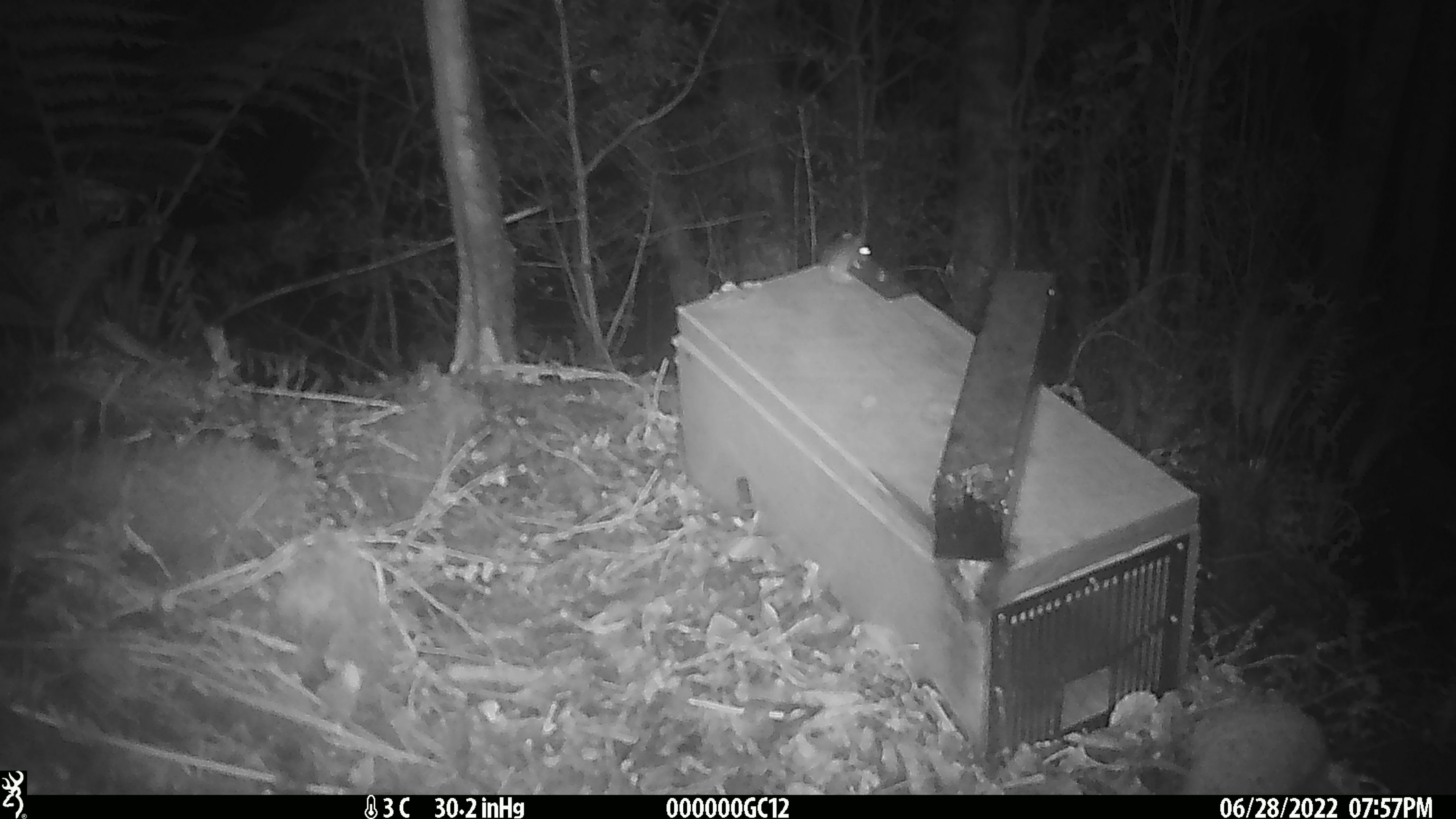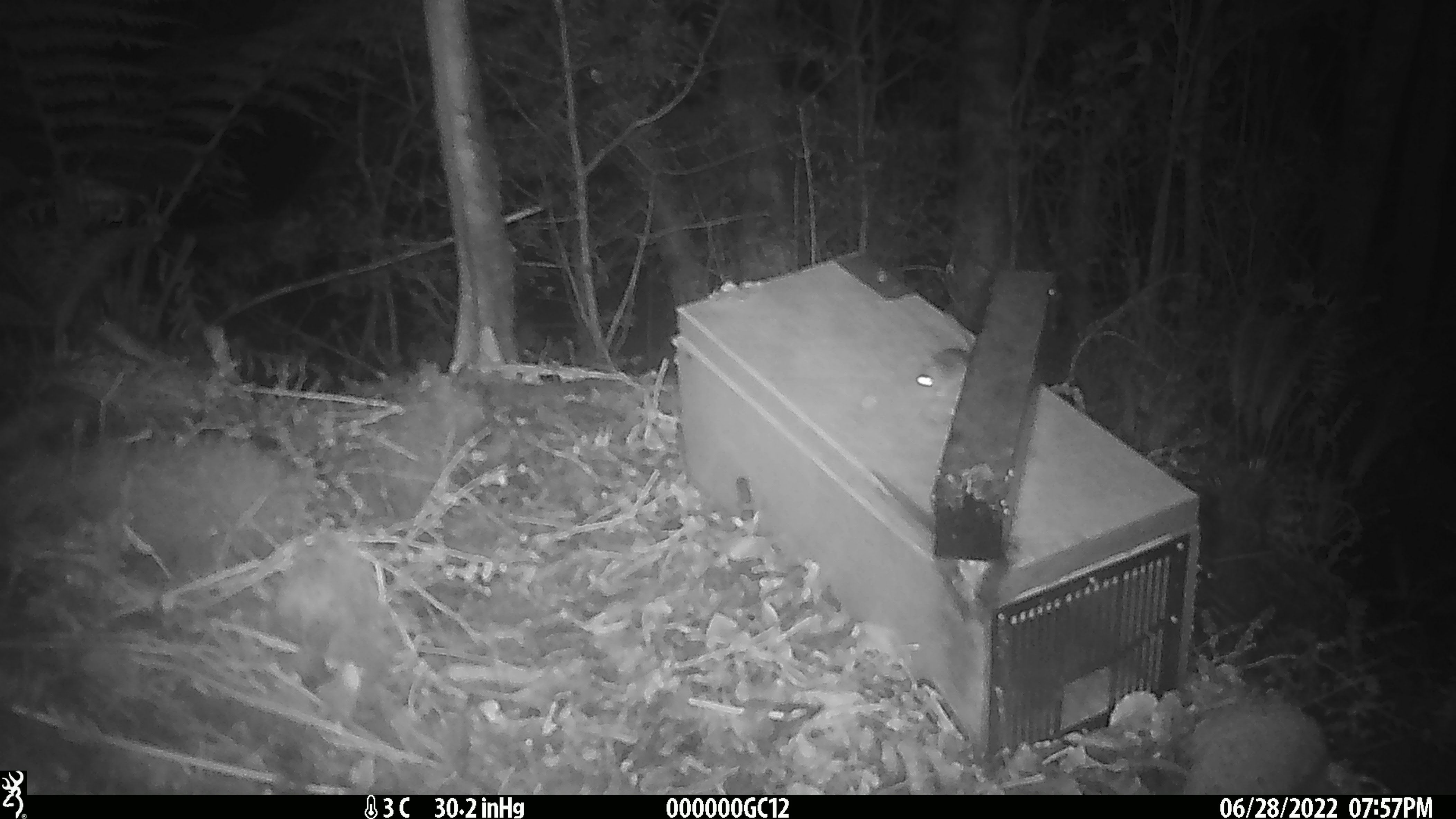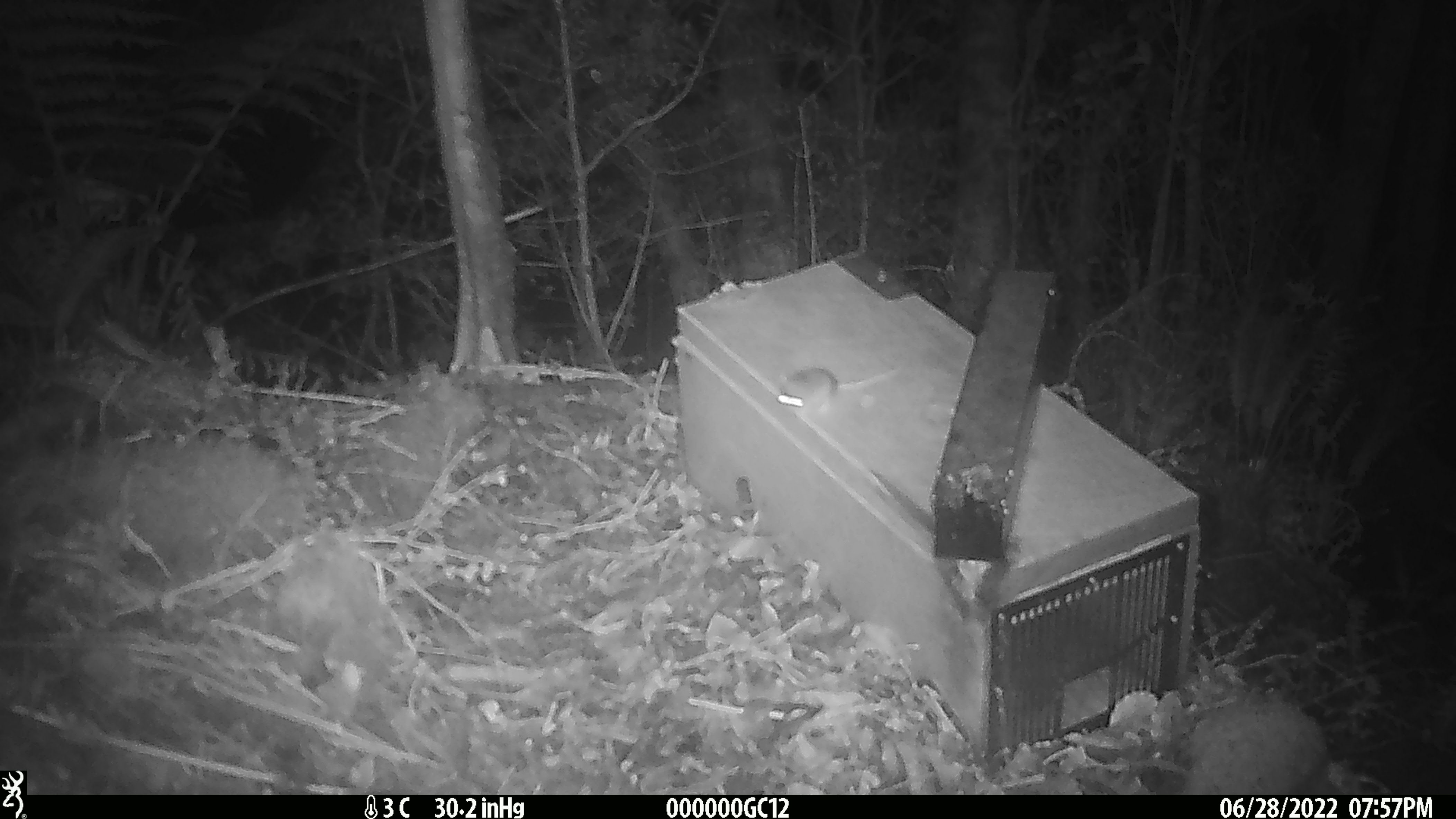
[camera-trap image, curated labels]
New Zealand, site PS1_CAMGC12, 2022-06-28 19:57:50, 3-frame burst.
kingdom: Animalia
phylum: Chordata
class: Mammalia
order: Rodentia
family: Muridae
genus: Mus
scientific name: Mus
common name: mouse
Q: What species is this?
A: Mouse (Mus).